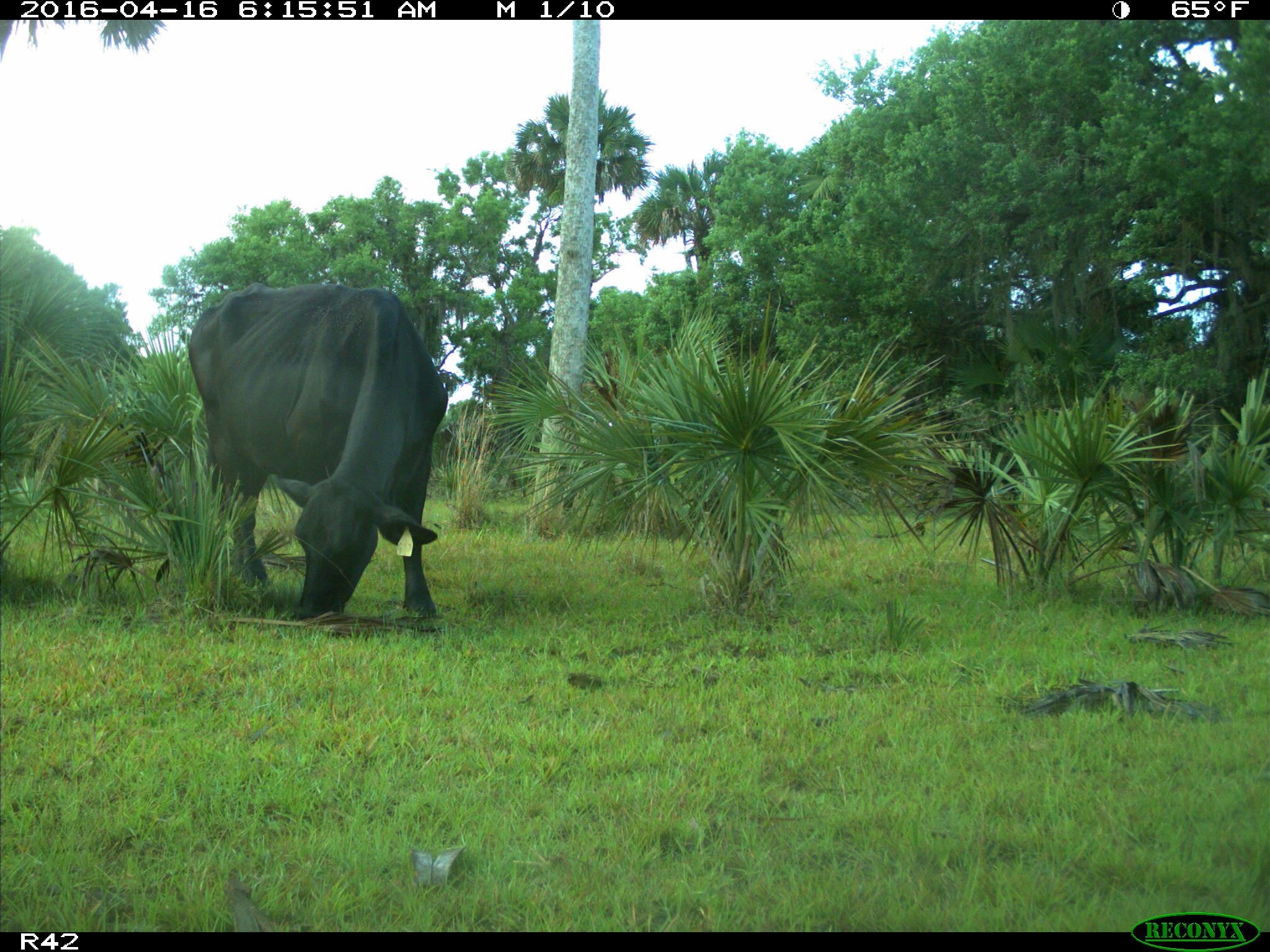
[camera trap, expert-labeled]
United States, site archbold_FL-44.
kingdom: Animalia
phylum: Chordata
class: Mammalia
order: Artiodactyla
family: Bovidae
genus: Bos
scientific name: Bos taurus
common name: domestic cow